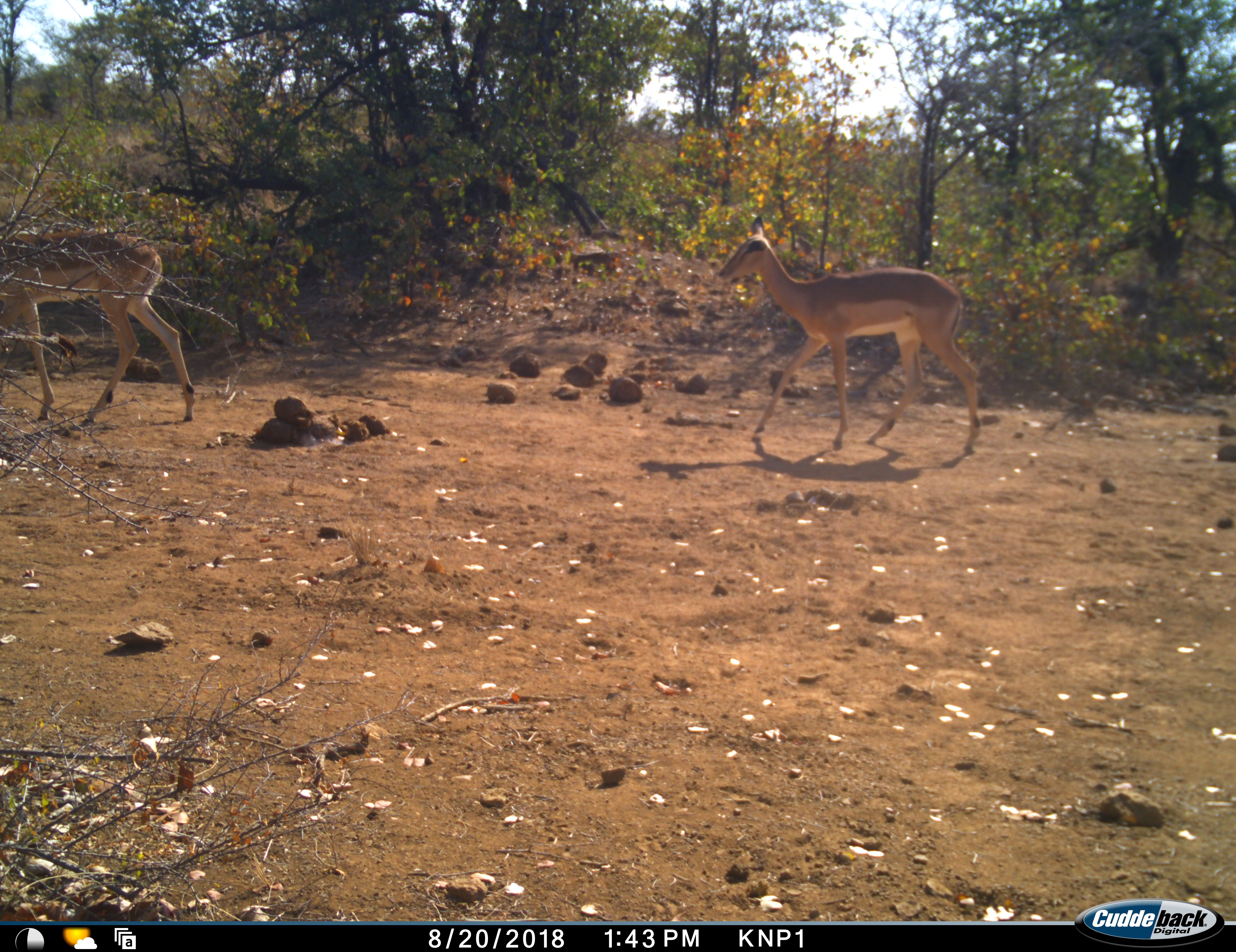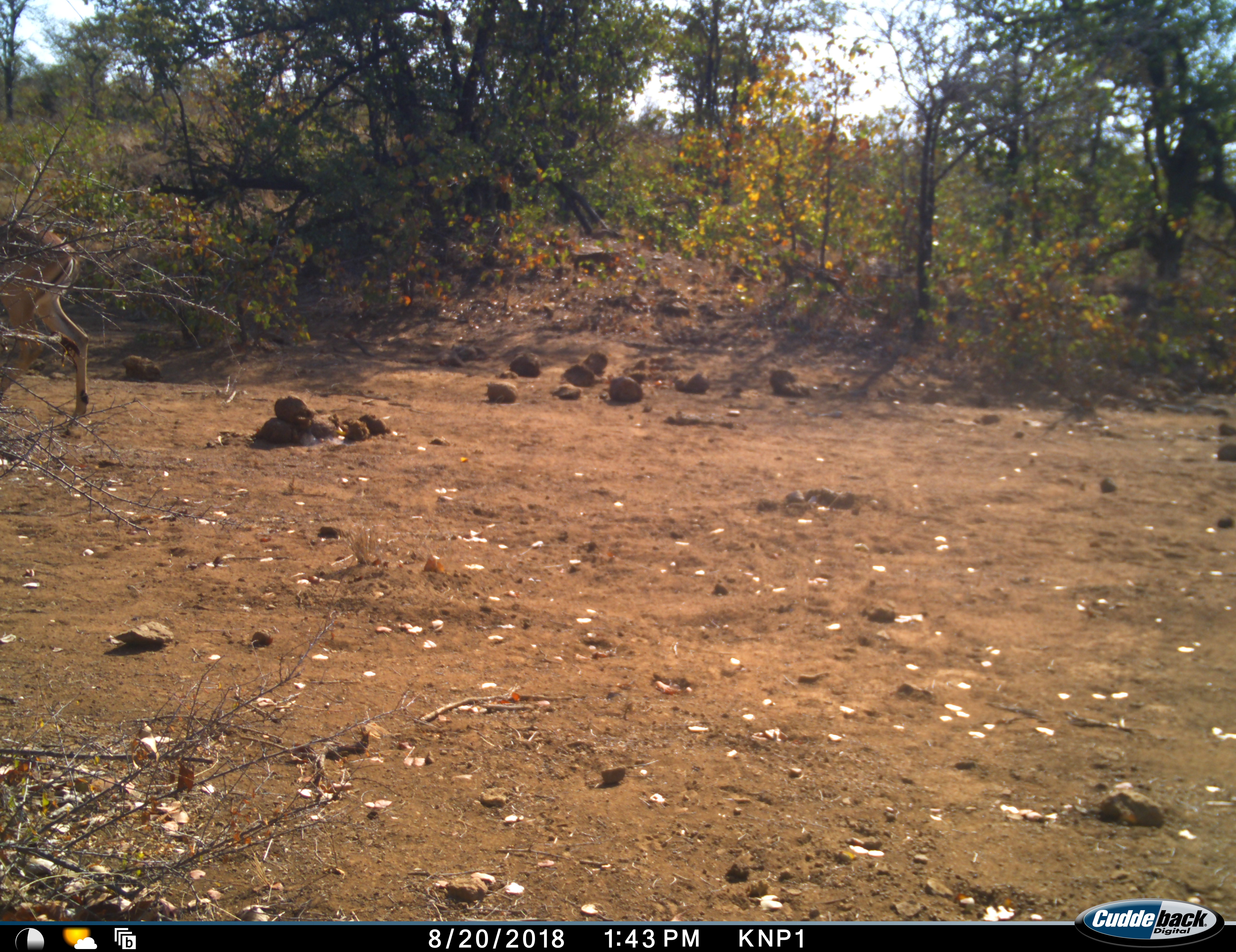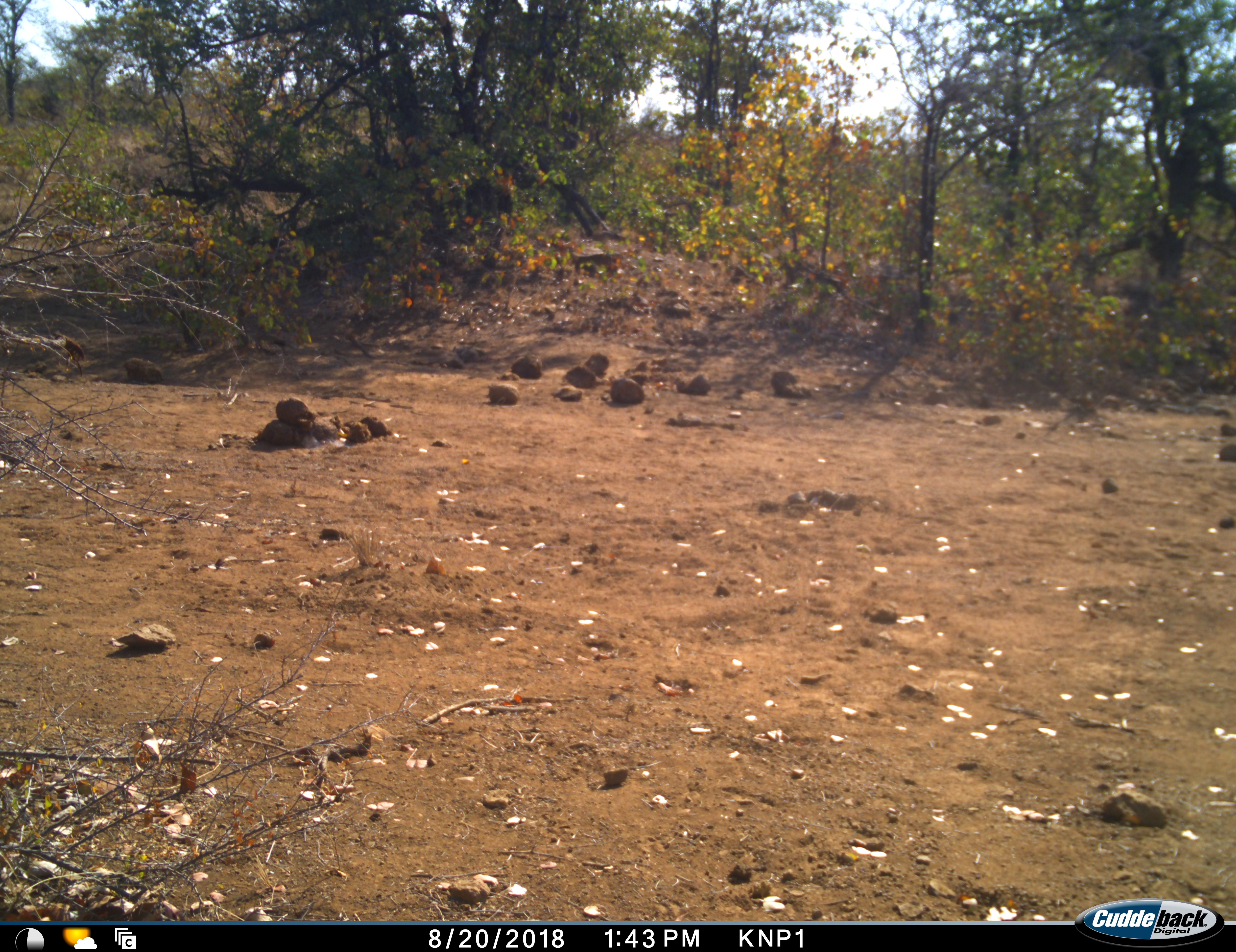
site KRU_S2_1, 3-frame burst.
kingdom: Animalia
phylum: Chordata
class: Mammalia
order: Artiodactyla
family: Bovidae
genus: Aepyceros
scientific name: Aepyceros melampus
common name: impala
Impala (Aepyceros melampus), count 2. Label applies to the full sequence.